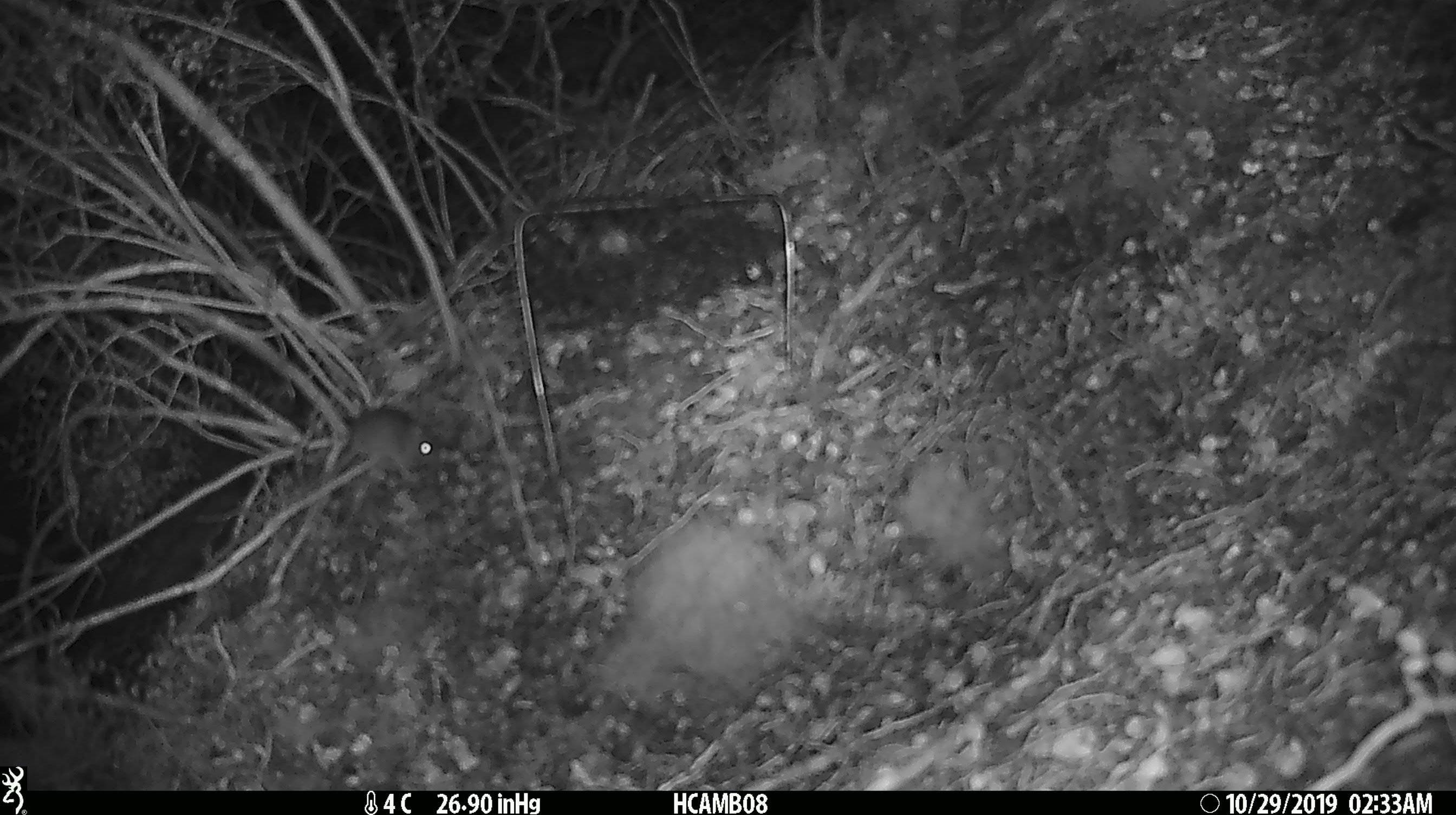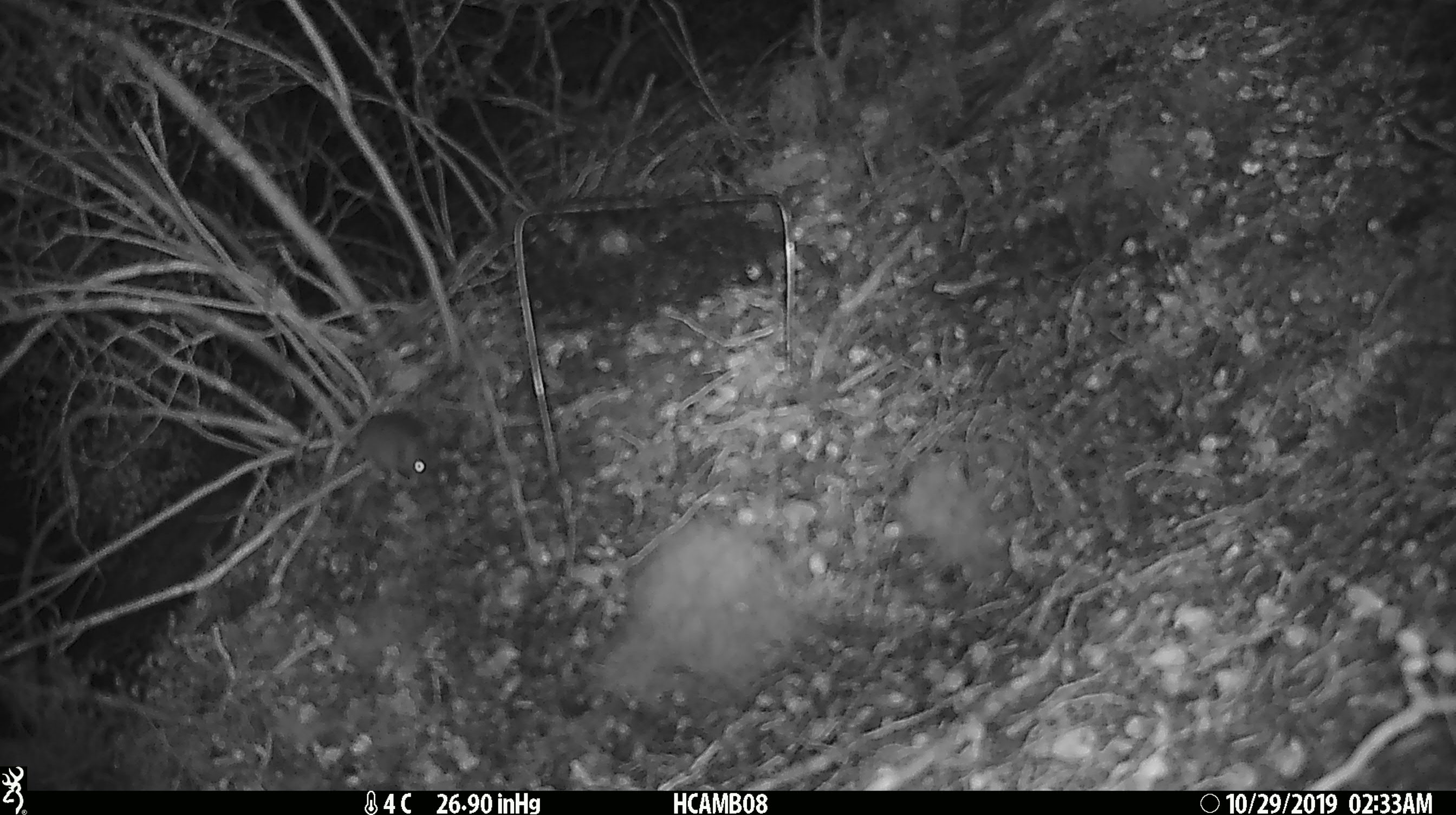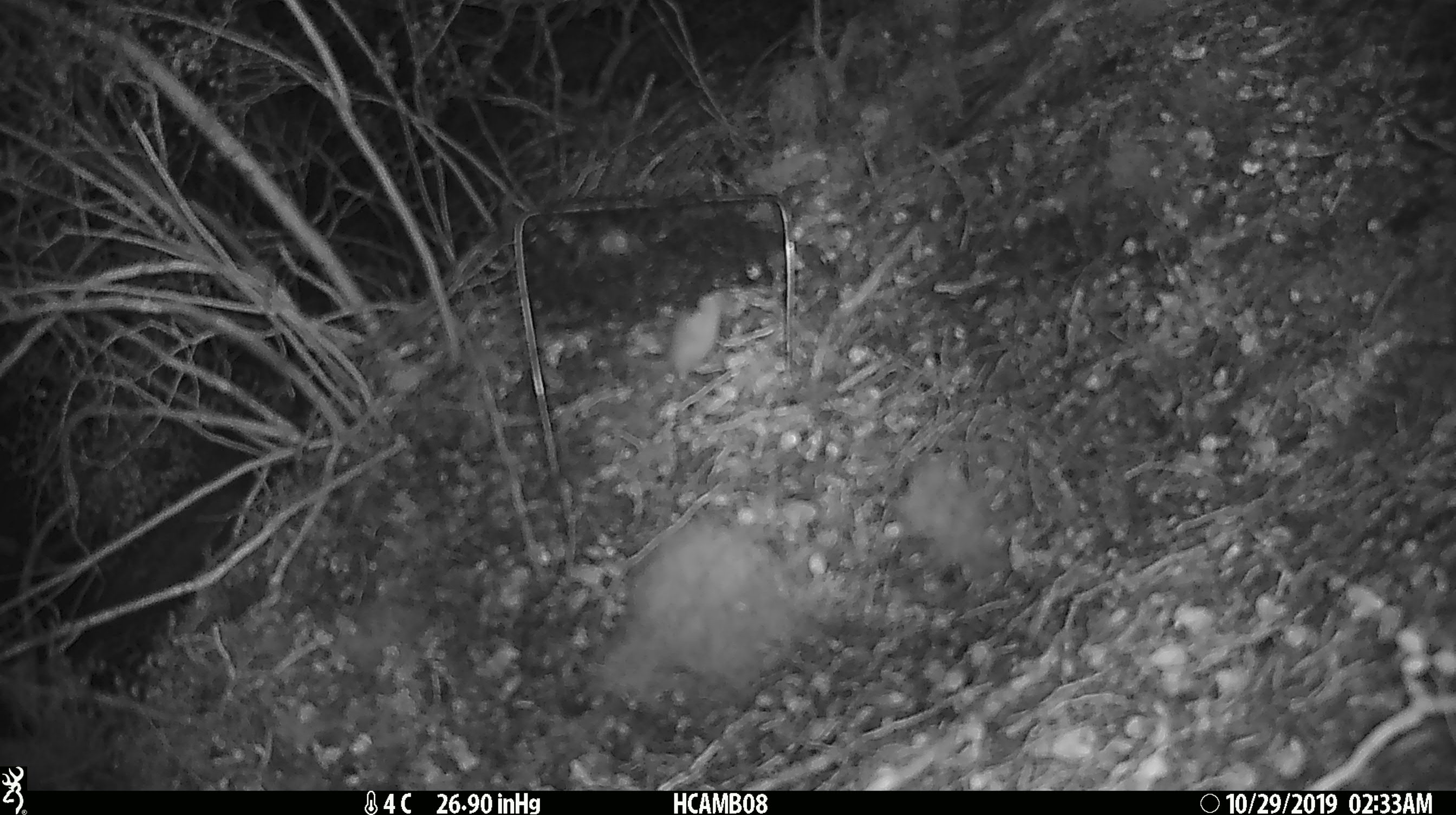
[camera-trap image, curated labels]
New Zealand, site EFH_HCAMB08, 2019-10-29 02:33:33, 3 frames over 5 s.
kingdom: Animalia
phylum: Chordata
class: Mammalia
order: Rodentia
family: Muridae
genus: Mus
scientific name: Mus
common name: mouse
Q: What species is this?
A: Mouse (Mus).